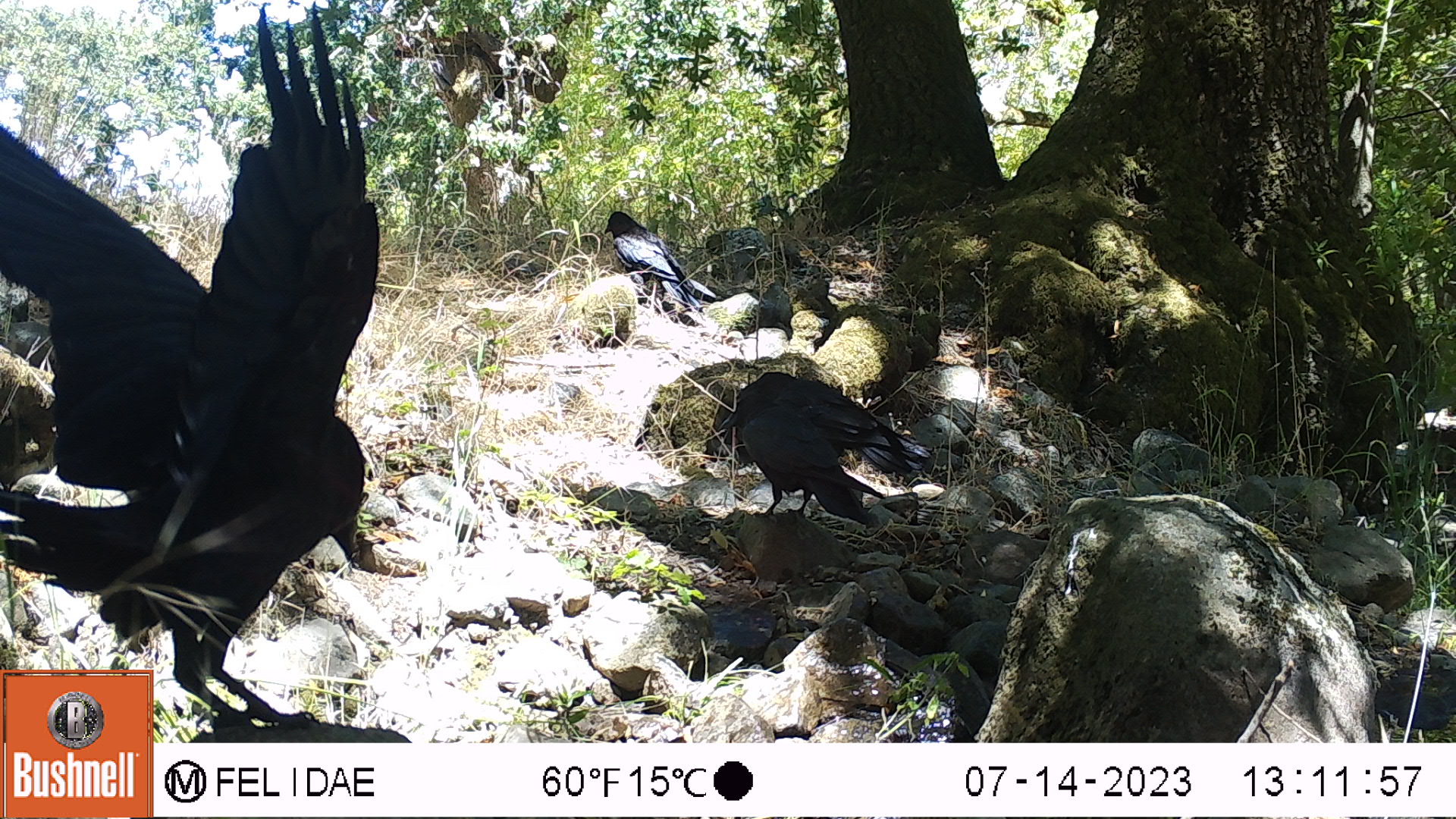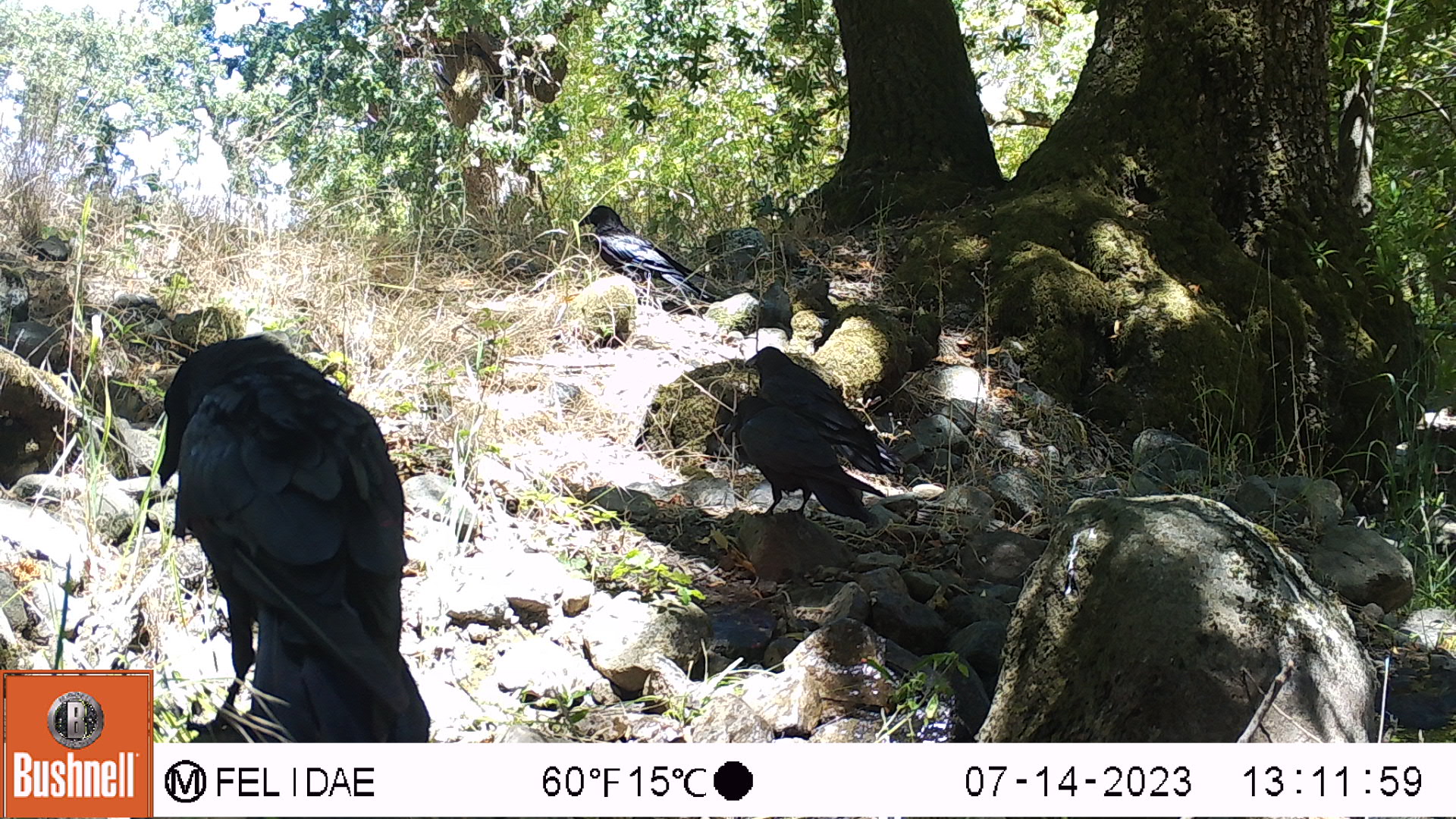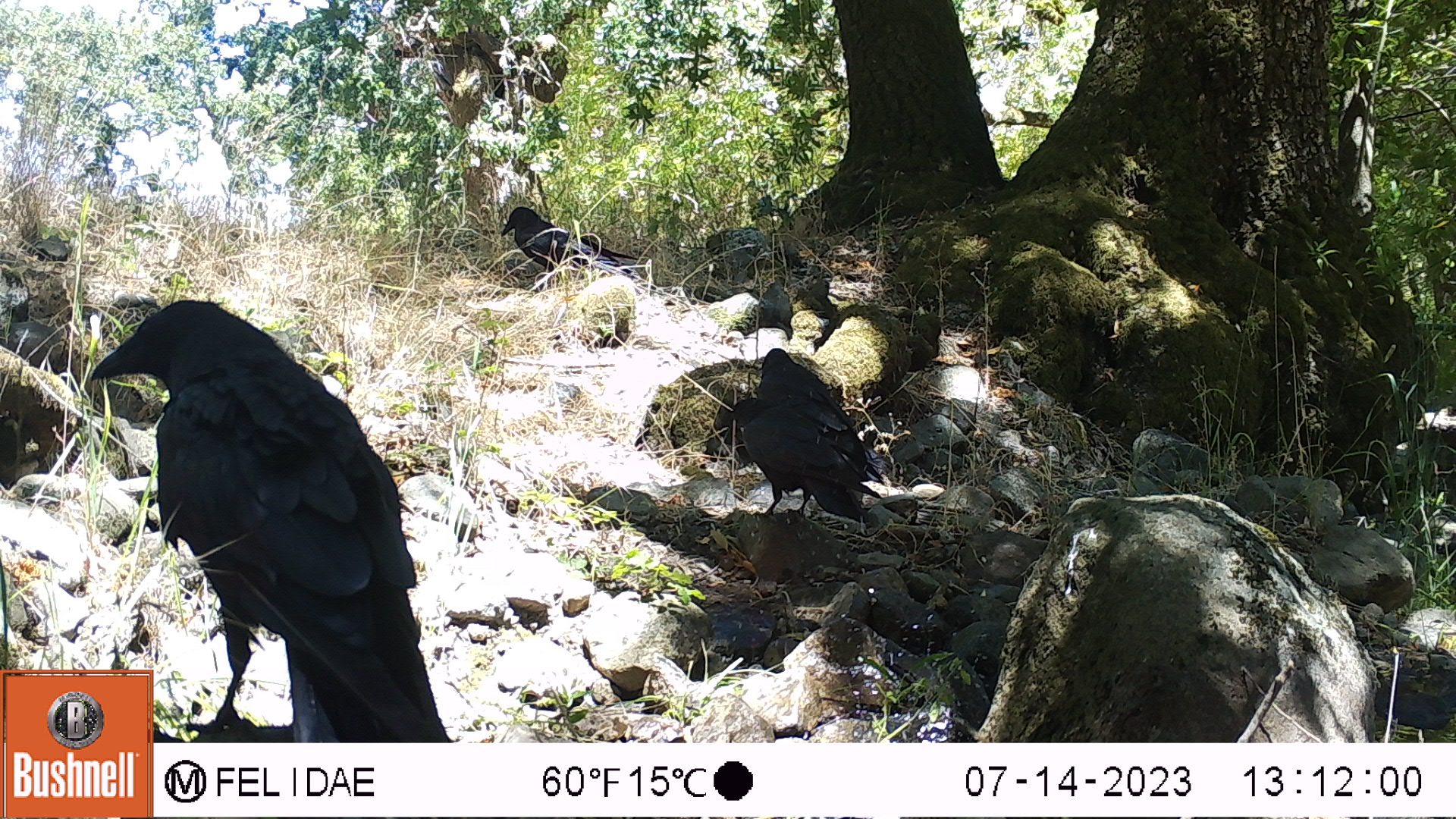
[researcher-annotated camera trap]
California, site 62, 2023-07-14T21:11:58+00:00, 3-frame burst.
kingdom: Animalia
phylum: Chordata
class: Aves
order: Passeriformes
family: Corvidae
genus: Corvus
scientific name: Corvus brachyrhynchos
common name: american crow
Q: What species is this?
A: American crow (Corvus brachyrhynchos).